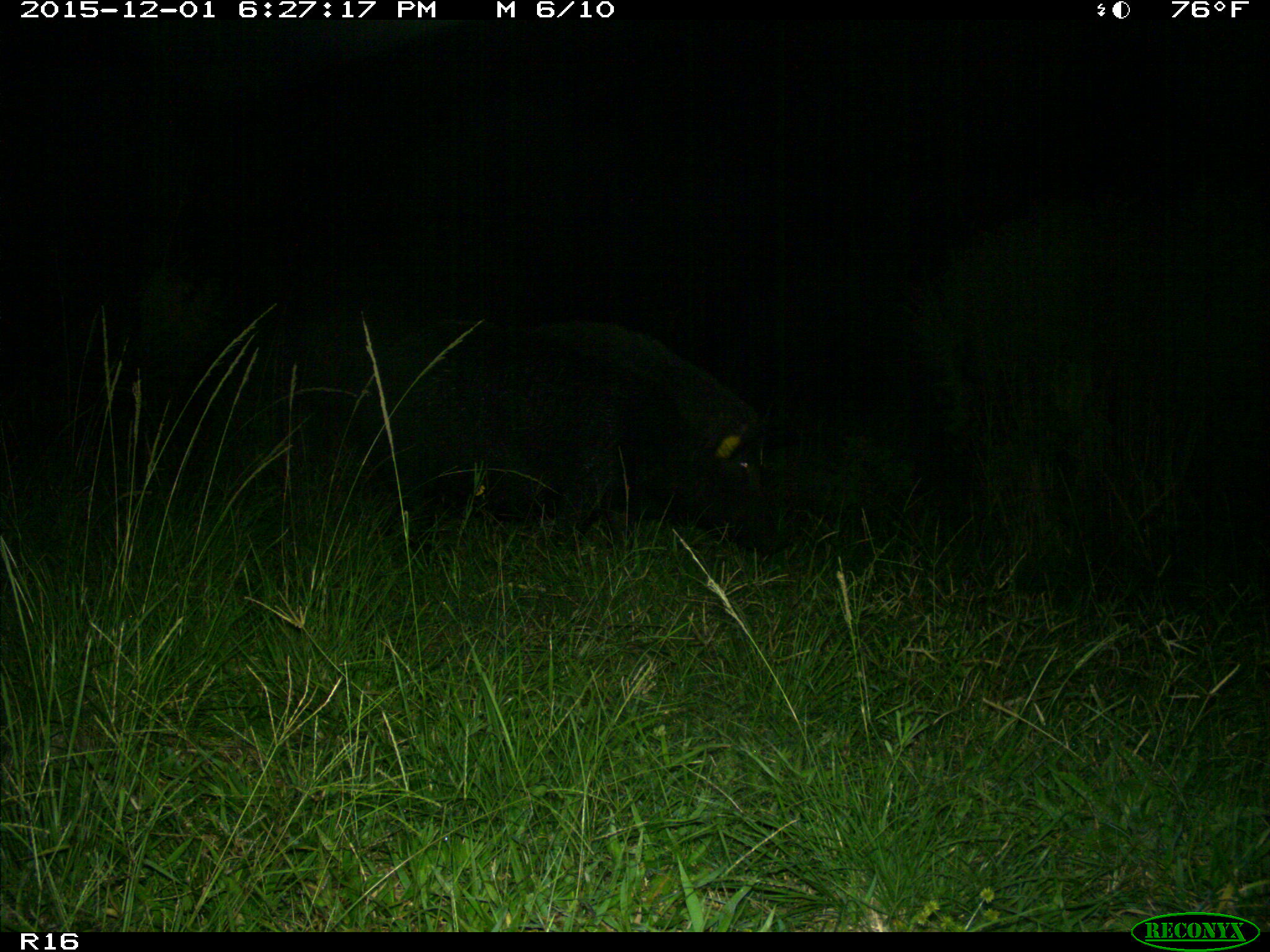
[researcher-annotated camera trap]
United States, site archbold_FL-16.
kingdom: Animalia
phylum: Chordata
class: Mammalia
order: Artiodactyla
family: Suidae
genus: Sus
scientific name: Sus scrofa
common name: wild boar